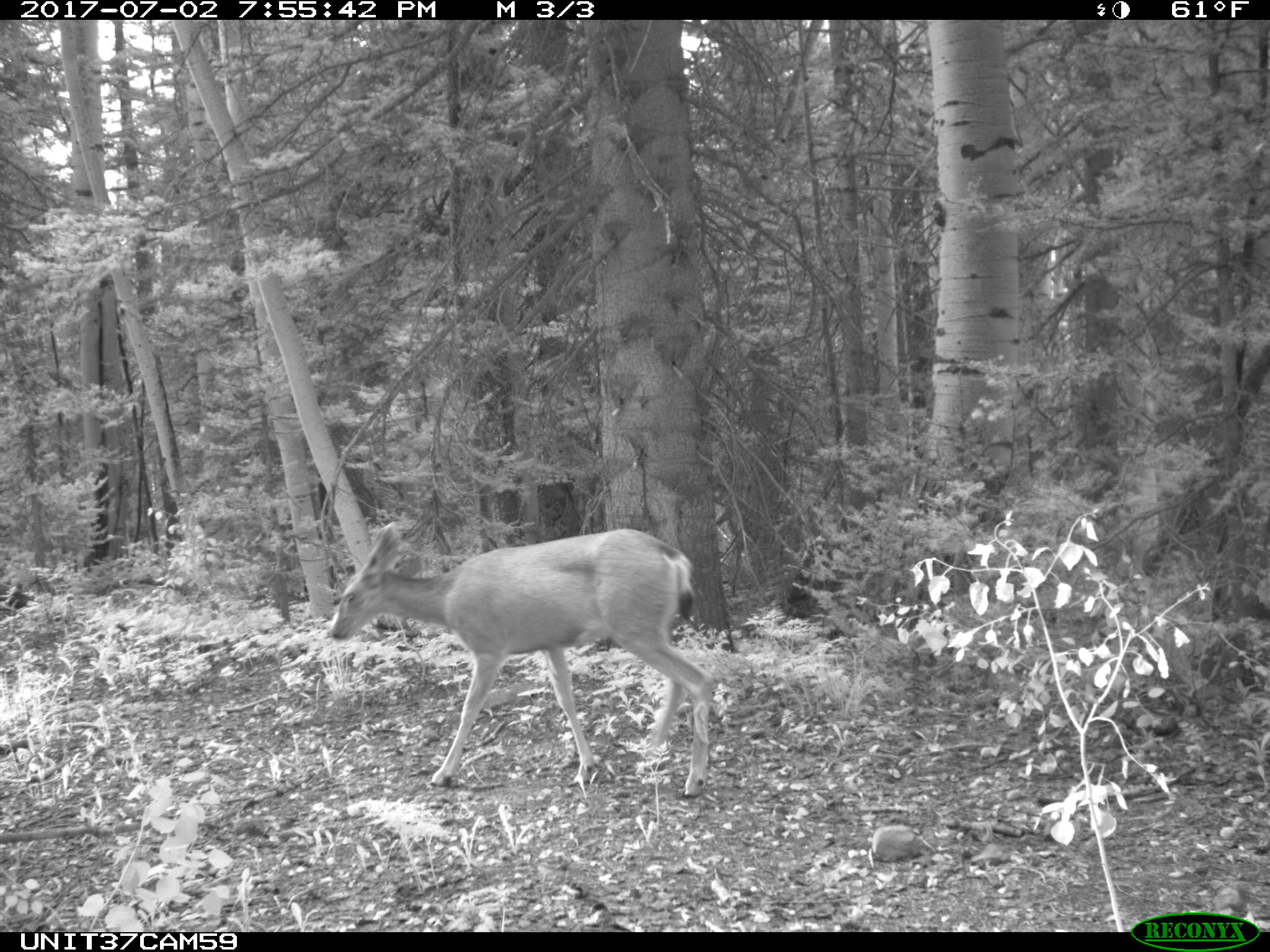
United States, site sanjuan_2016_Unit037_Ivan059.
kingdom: Animalia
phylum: Chordata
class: Mammalia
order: Artiodactyla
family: Cervidae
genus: Odocoileus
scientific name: Odocoileus hemionus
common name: mule deer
Odocoileus hemionus (mule deer).